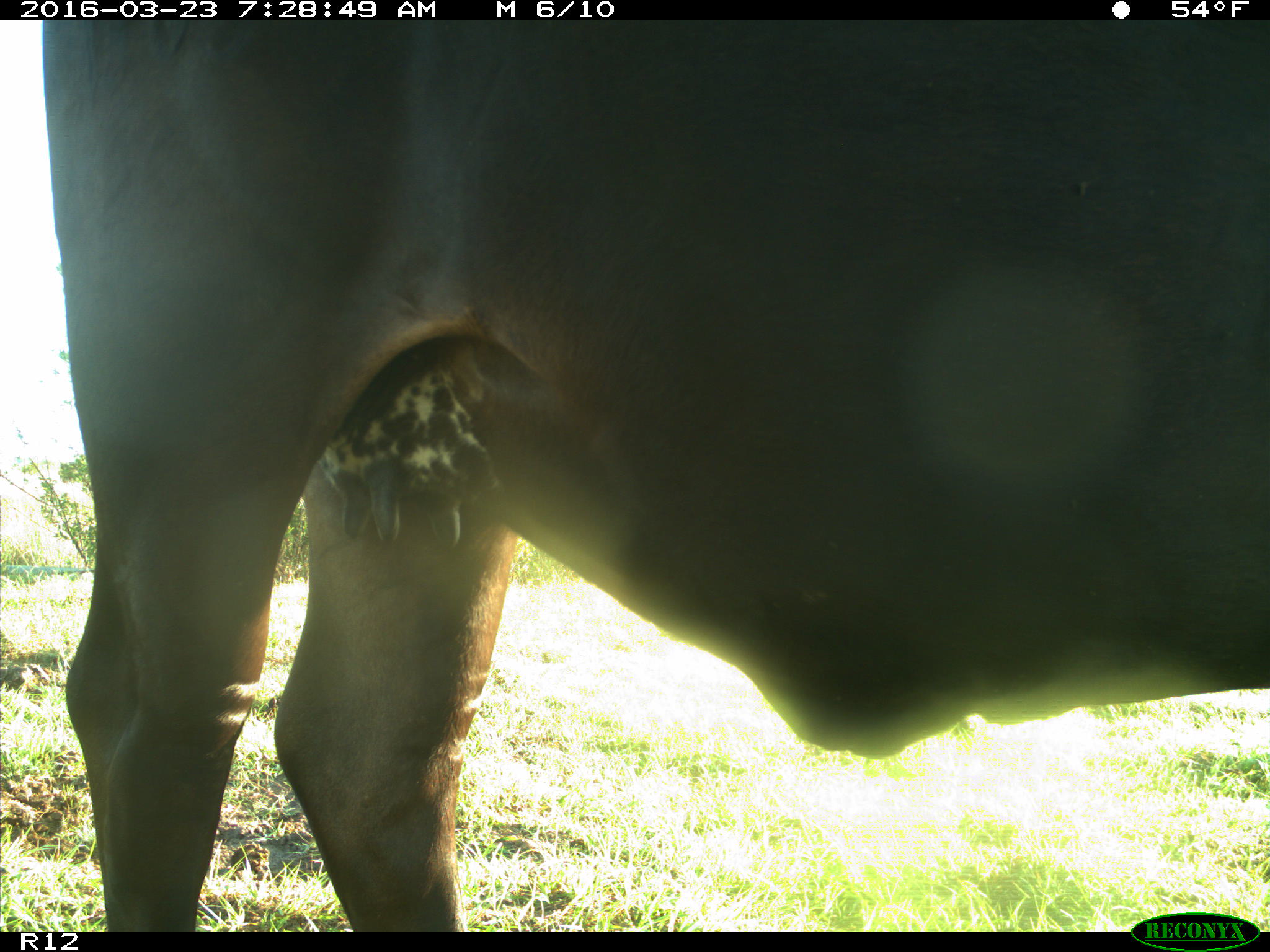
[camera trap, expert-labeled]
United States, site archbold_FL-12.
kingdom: Animalia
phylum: Chordata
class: Mammalia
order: Artiodactyla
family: Bovidae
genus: Bos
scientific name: Bos taurus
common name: domestic cow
Bos taurus (domestic cow).